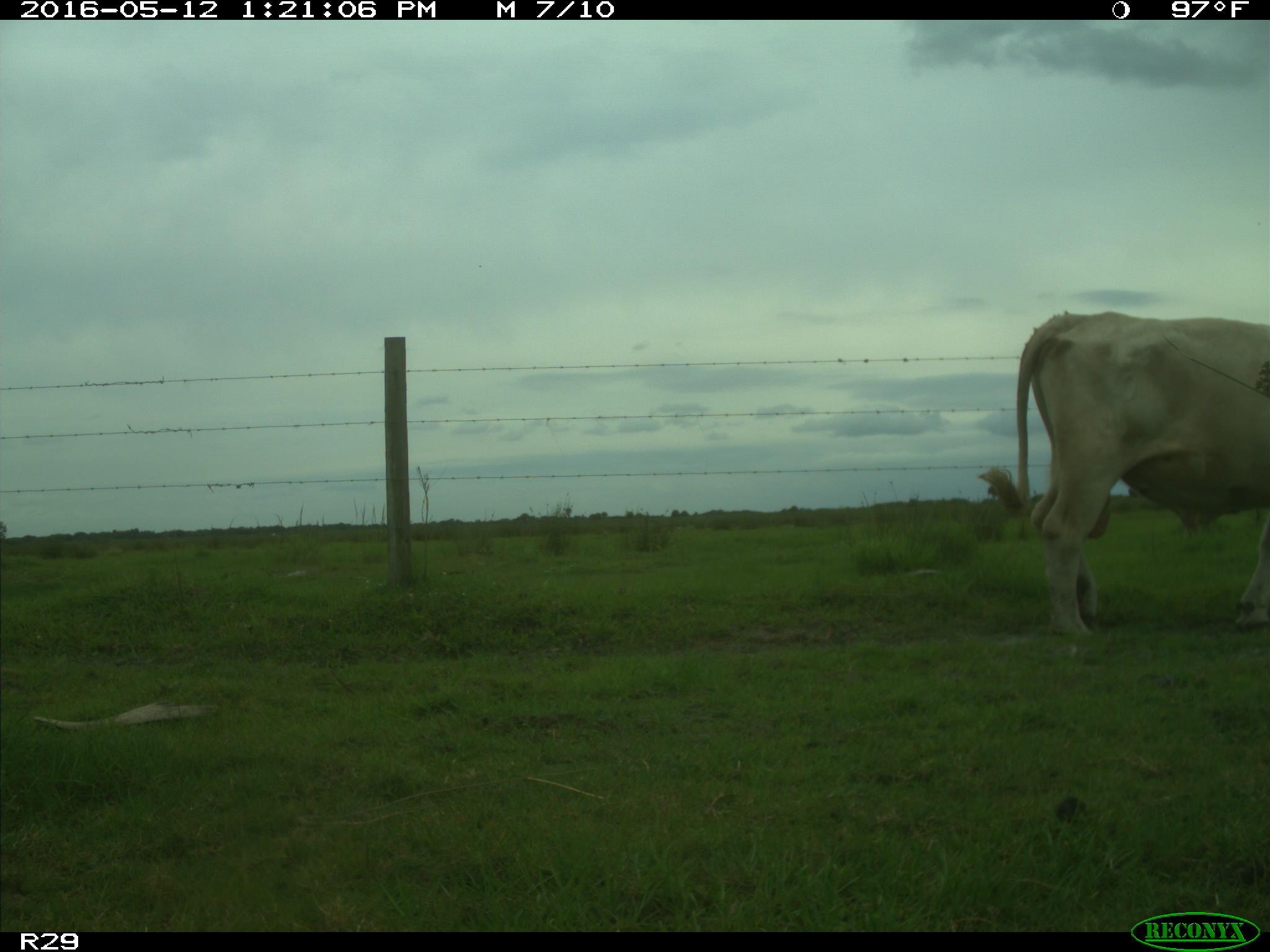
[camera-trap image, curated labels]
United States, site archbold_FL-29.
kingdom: Animalia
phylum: Chordata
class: Mammalia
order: Artiodactyla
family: Bovidae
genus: Bos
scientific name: Bos taurus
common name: domestic cow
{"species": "Bos taurus (domestic cow)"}